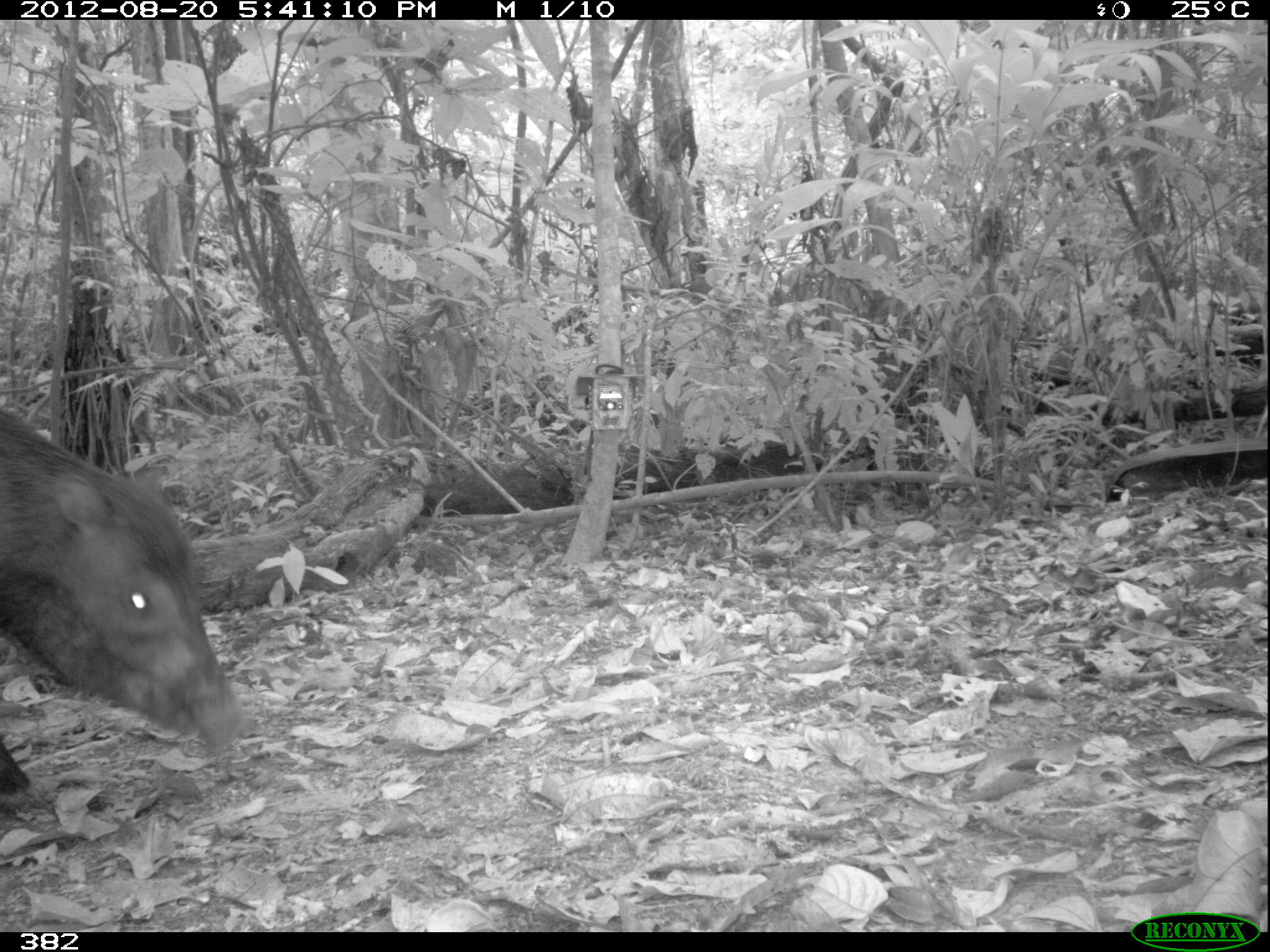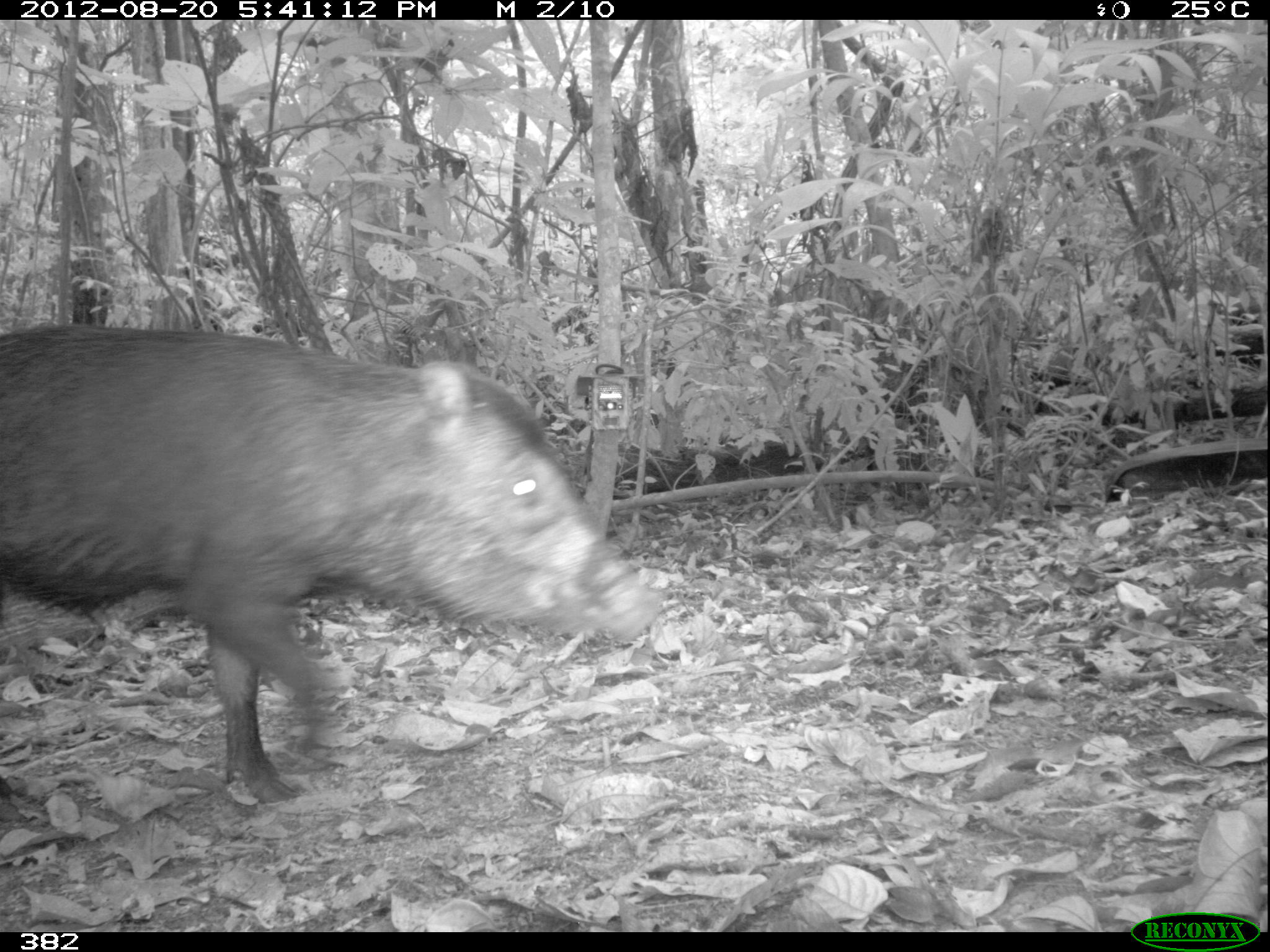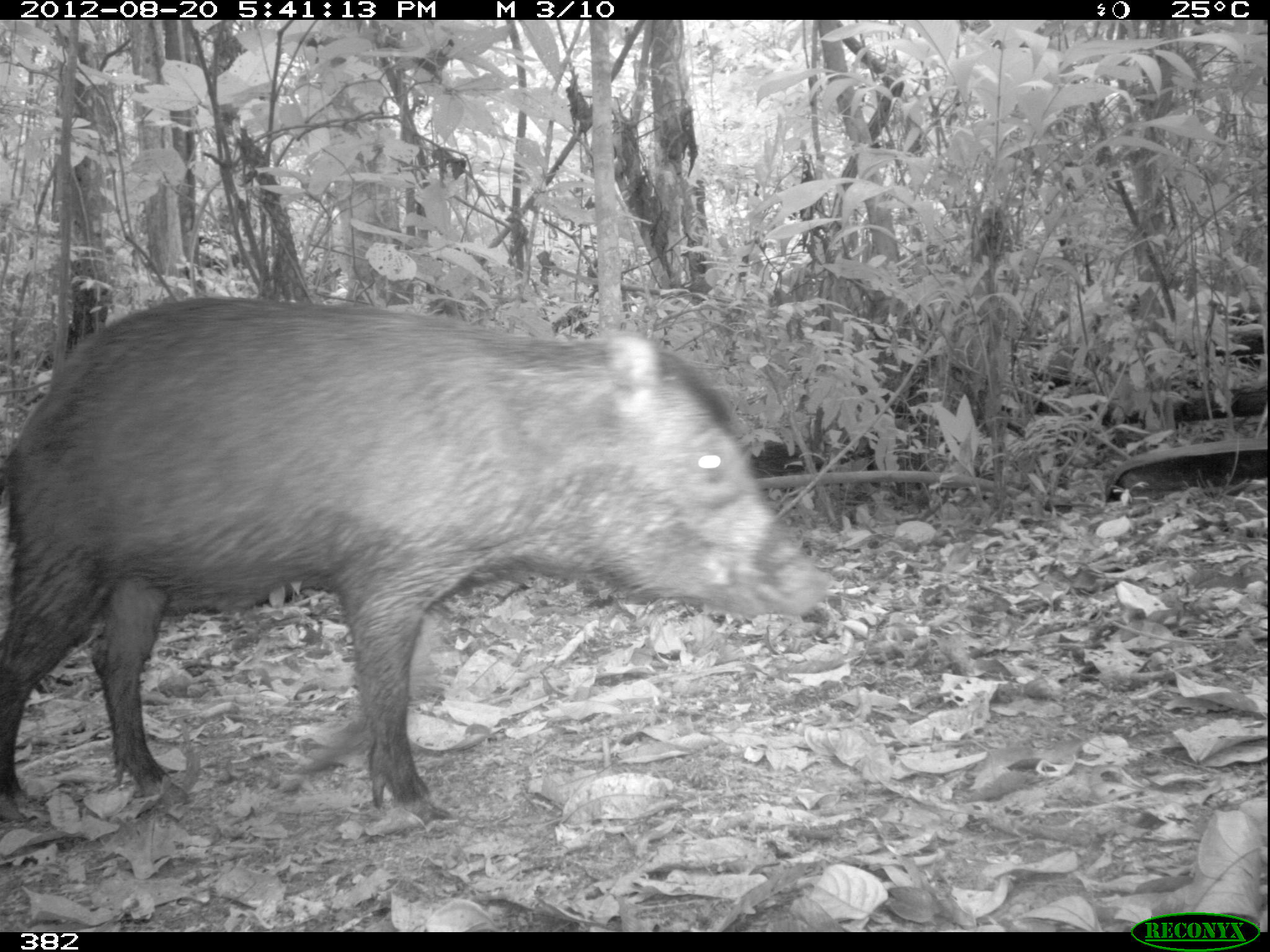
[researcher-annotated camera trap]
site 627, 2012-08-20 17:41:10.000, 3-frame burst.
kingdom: Animalia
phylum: Chordata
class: Mammalia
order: Artiodactyla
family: Tayassuidae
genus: Tayassu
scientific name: Tayassu pecari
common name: white-lipped peccary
Tayassu pecari (white-lipped peccary).